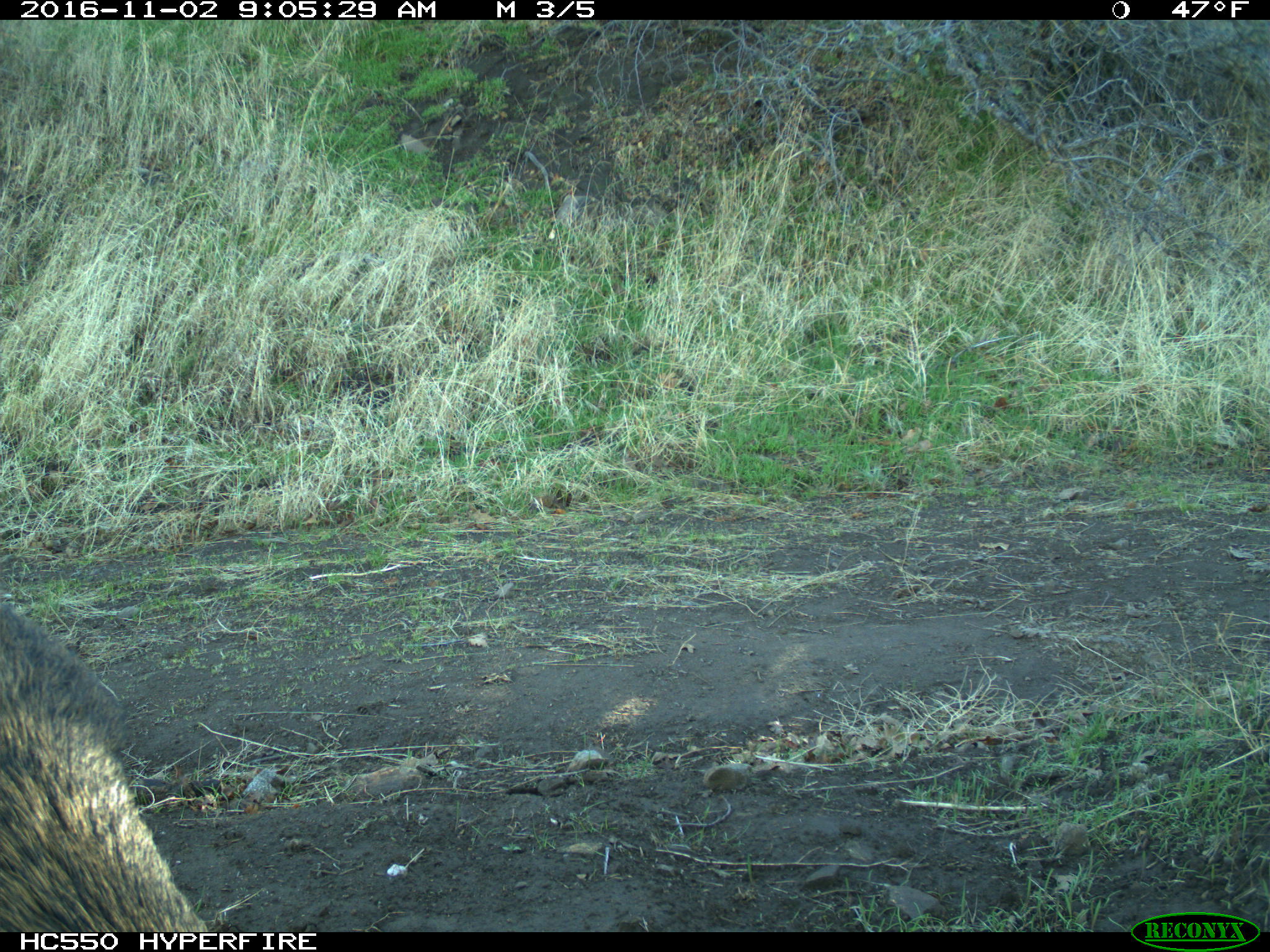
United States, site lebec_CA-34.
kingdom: Animalia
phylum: Chordata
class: Mammalia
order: Artiodactyla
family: Suidae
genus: Sus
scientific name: Sus scrofa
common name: wild boar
Sus scrofa (wild boar).